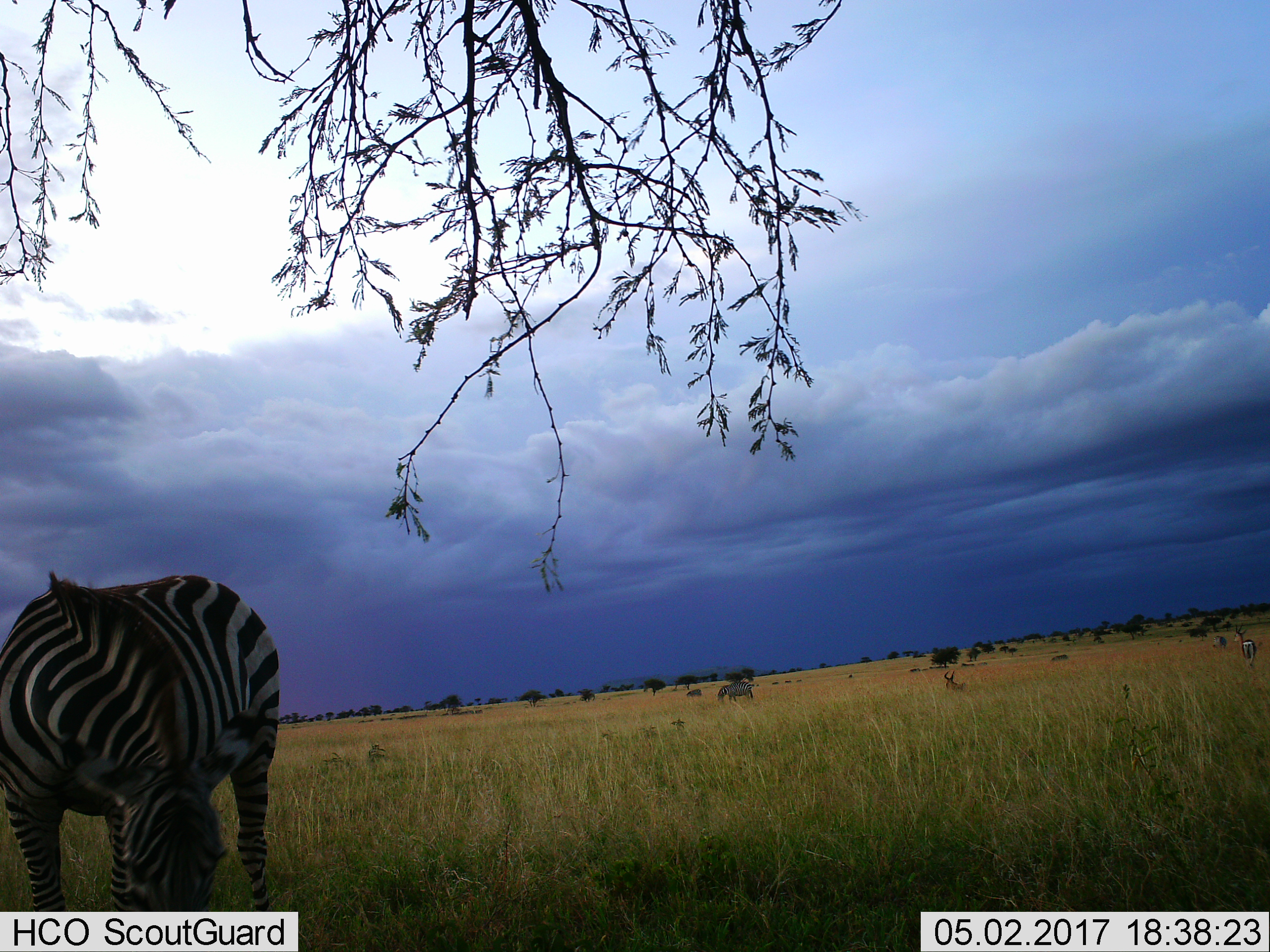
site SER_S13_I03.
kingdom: Animalia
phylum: Chordata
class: Mammalia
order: Artiodactyla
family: Bovidae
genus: Eudorcas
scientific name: Eudorcas thomsonii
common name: thomson's gazelle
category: gazellethomsons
Gazellethomsons (thomson's gazelle) (Eudorcas thomsonii), count 2. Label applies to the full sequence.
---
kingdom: Animalia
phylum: Chordata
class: Mammalia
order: Perissodactyla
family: Equidae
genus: Equus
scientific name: Equus quagga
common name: plains zebra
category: zebraplains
Zebraplains (plains zebra) (Equus quagga), count 3. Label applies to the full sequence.